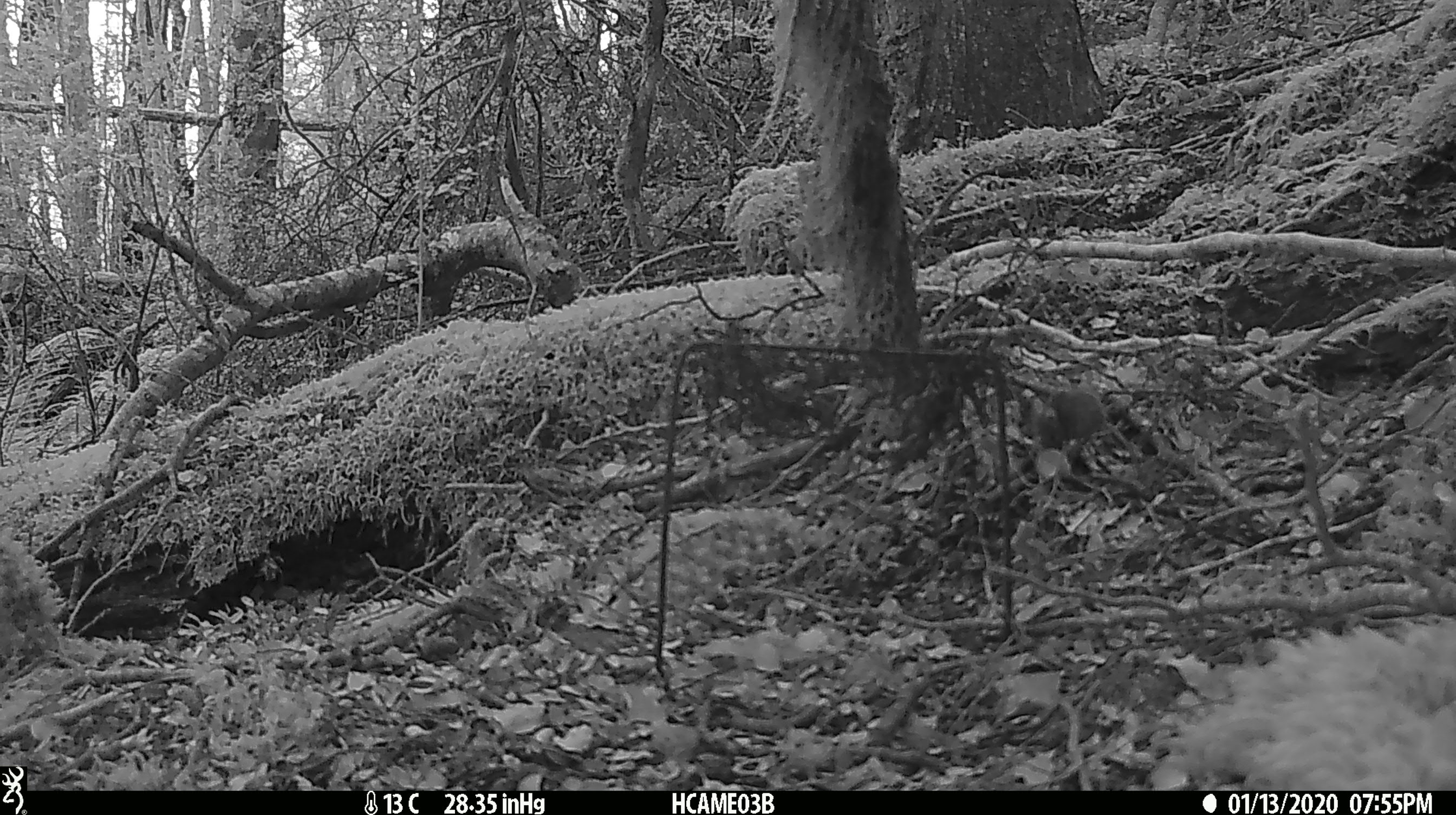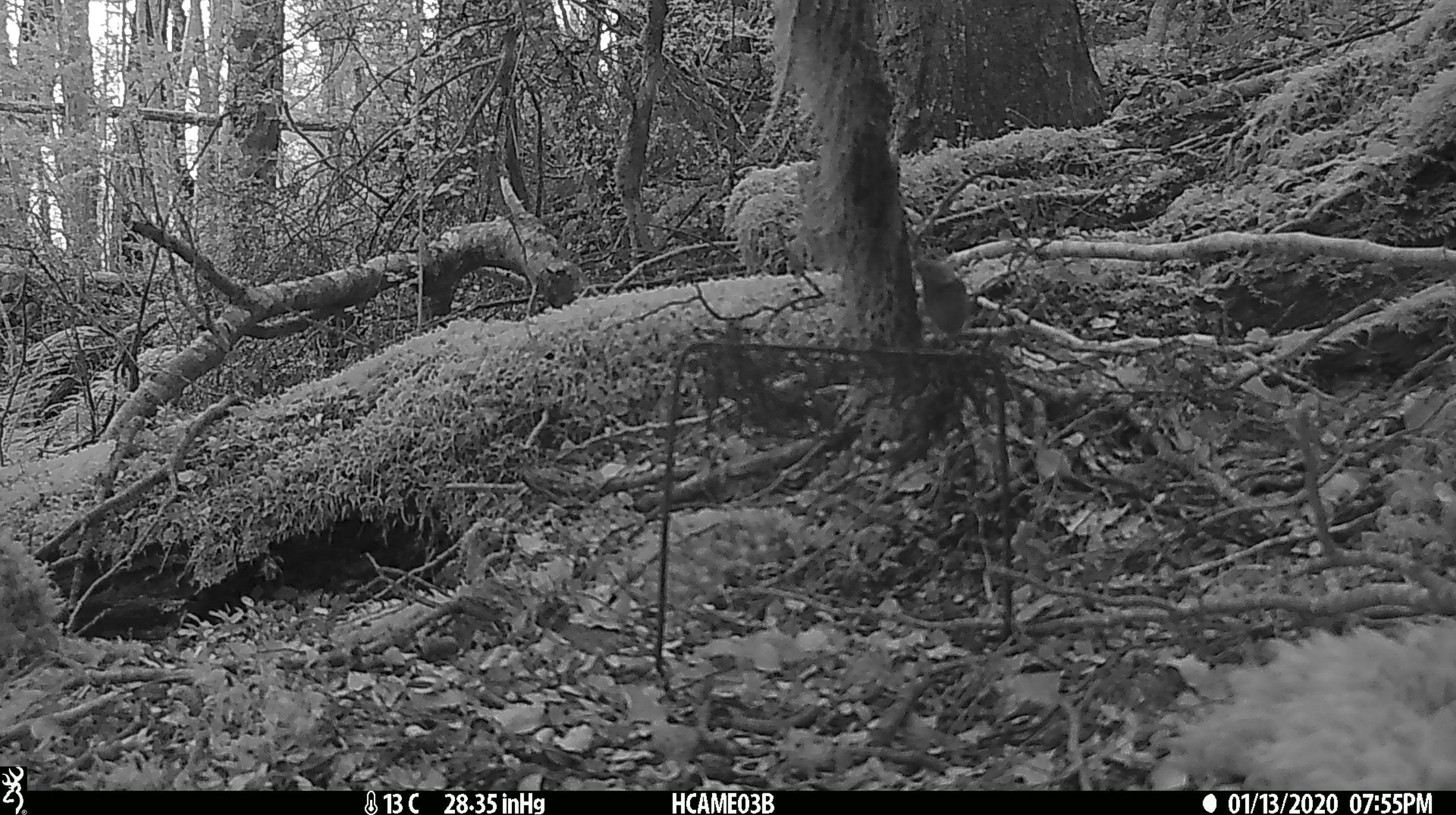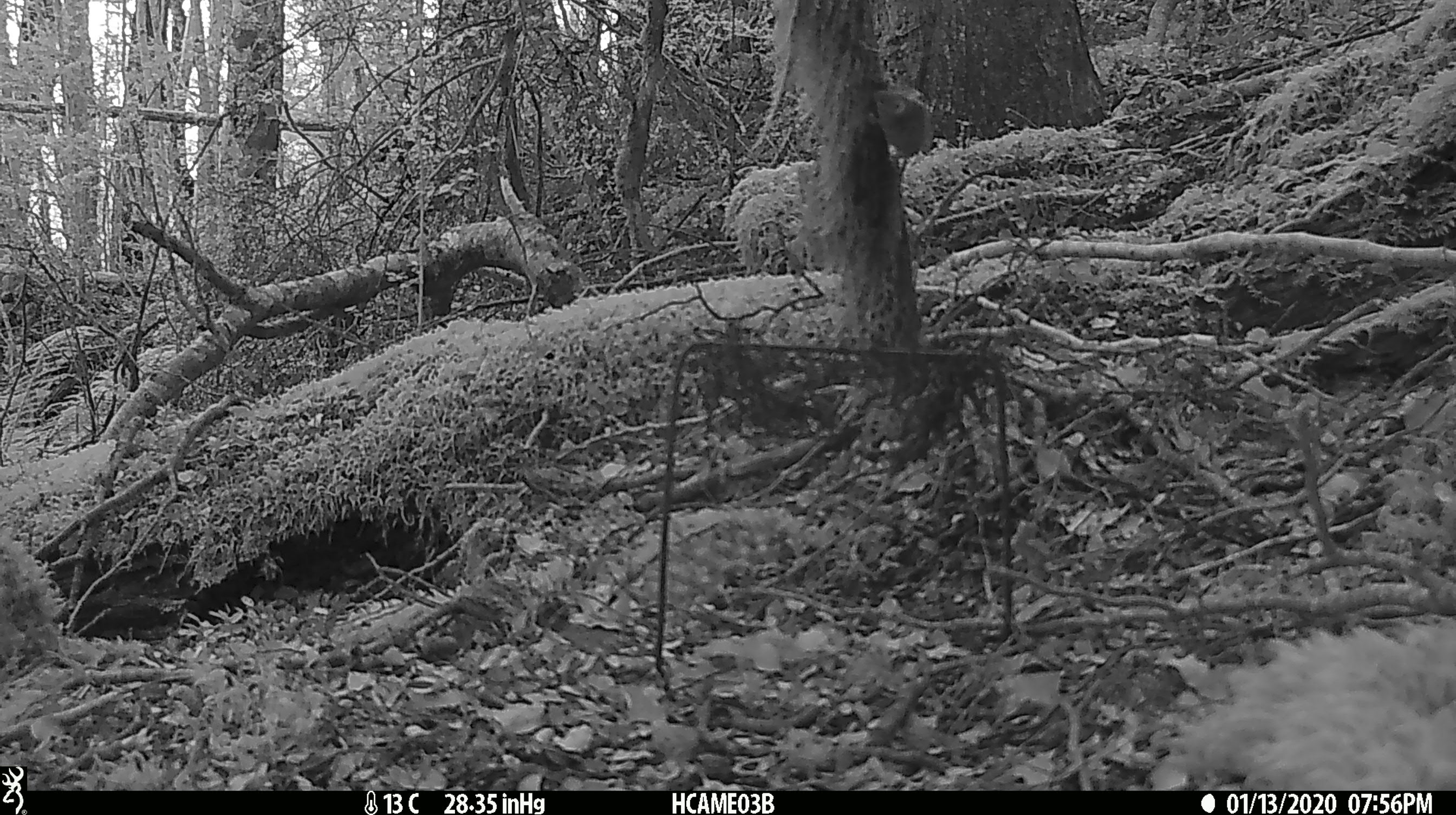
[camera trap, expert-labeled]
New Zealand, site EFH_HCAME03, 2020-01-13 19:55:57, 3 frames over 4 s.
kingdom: Animalia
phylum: Chordata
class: Mammalia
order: Rodentia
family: Muridae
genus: Mus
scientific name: Mus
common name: mouse